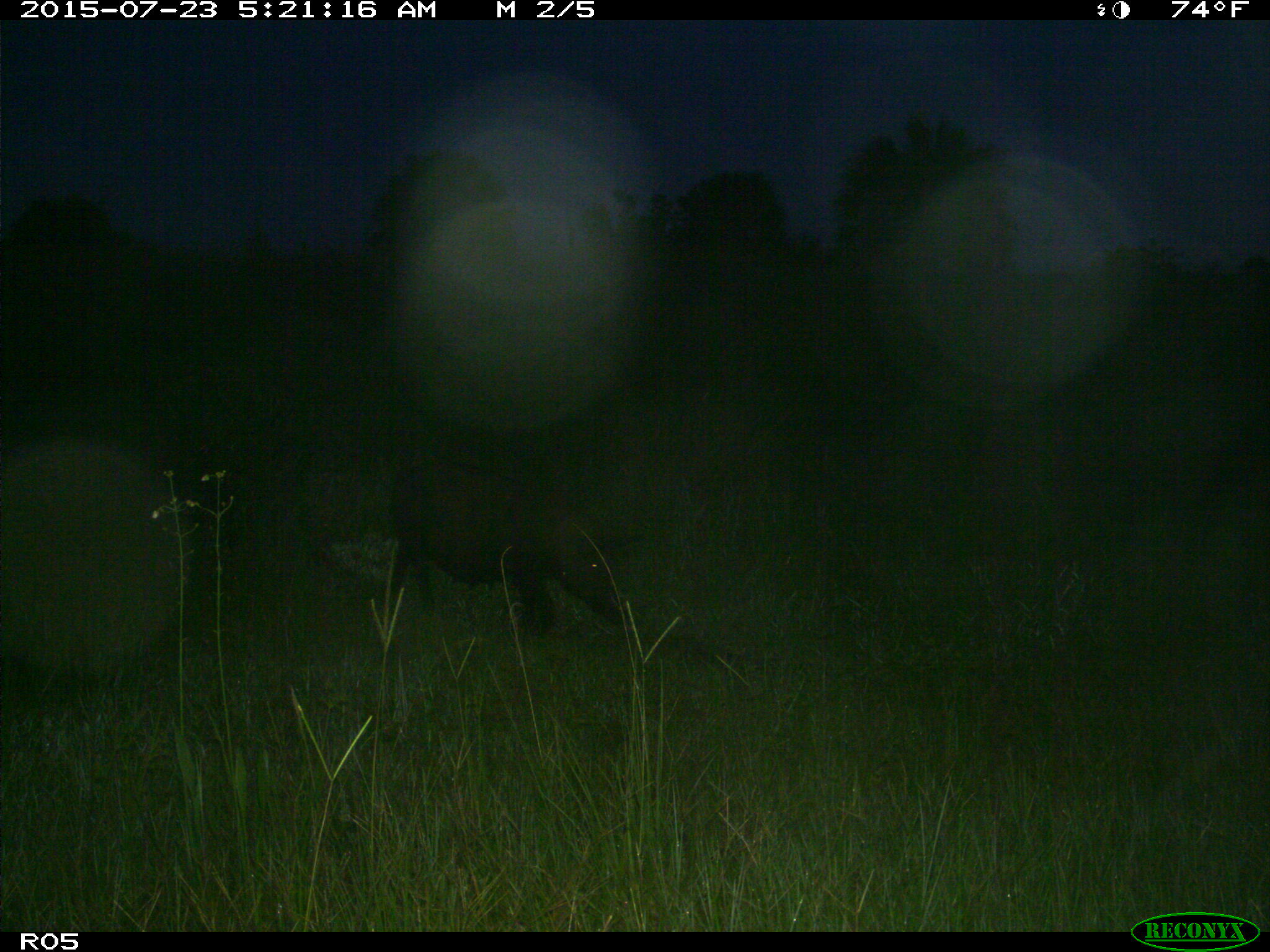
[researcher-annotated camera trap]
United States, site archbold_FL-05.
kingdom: Animalia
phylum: Chordata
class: Mammalia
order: Artiodactyla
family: Suidae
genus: Sus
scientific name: Sus scrofa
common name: wild boar